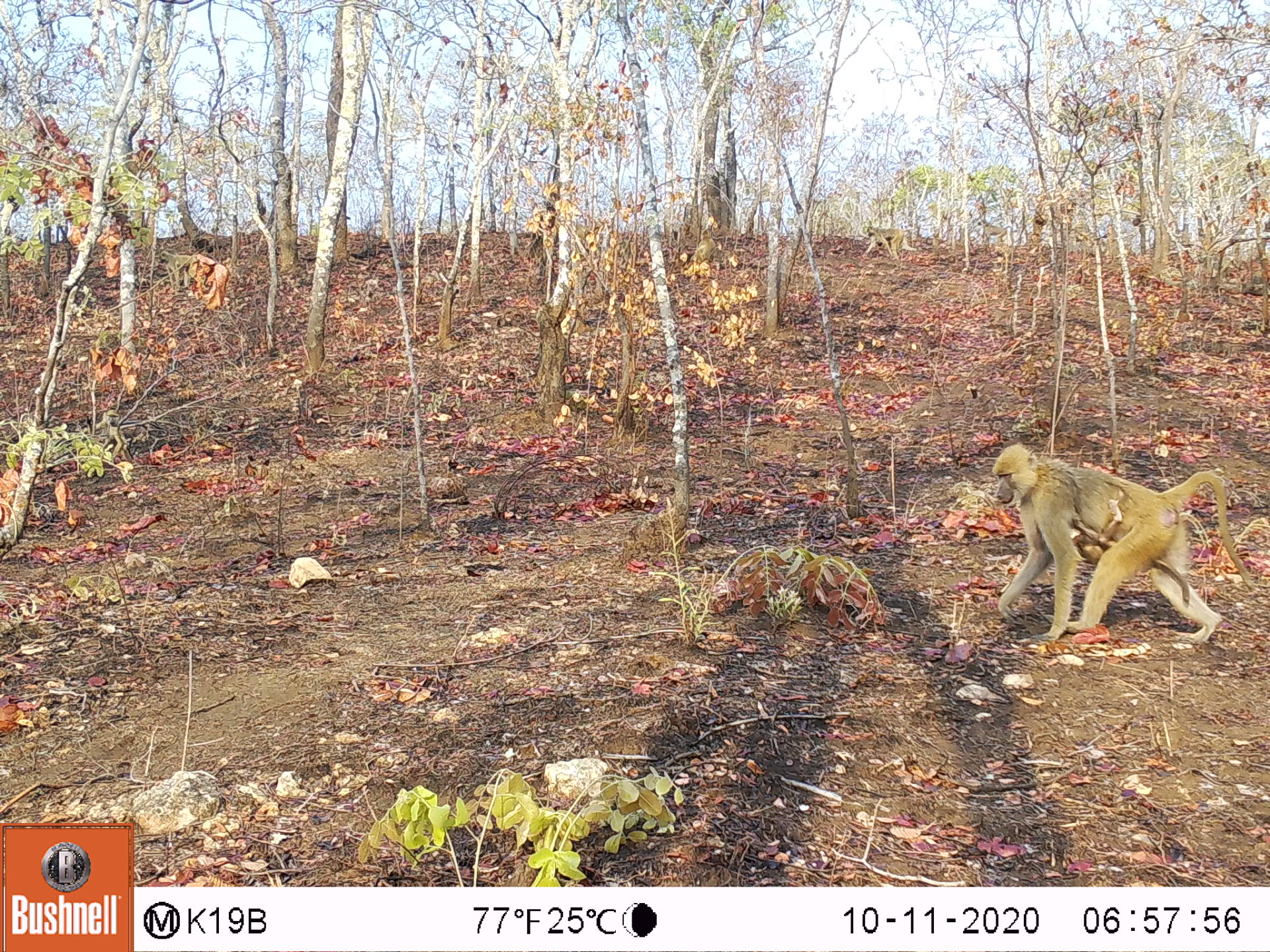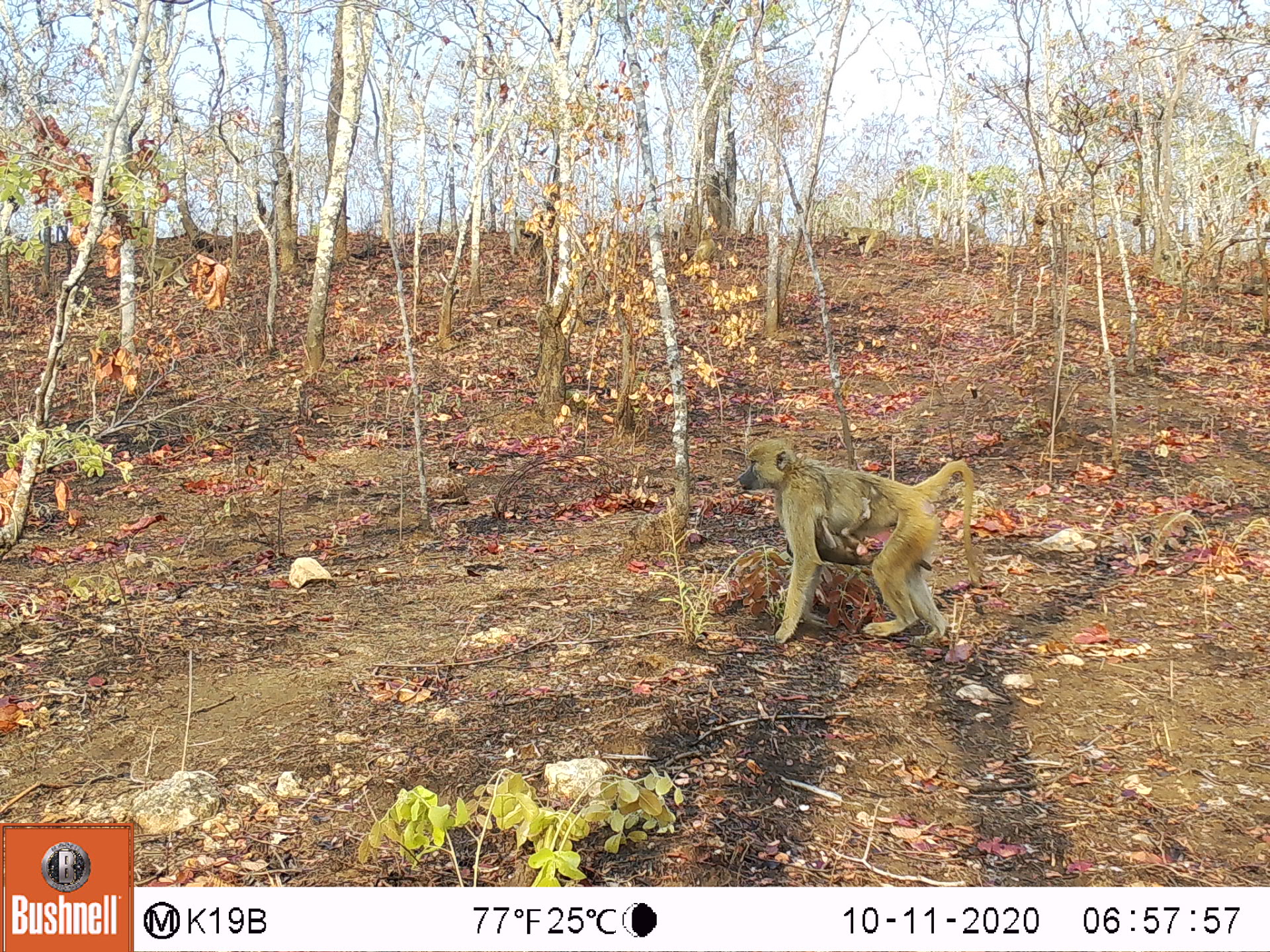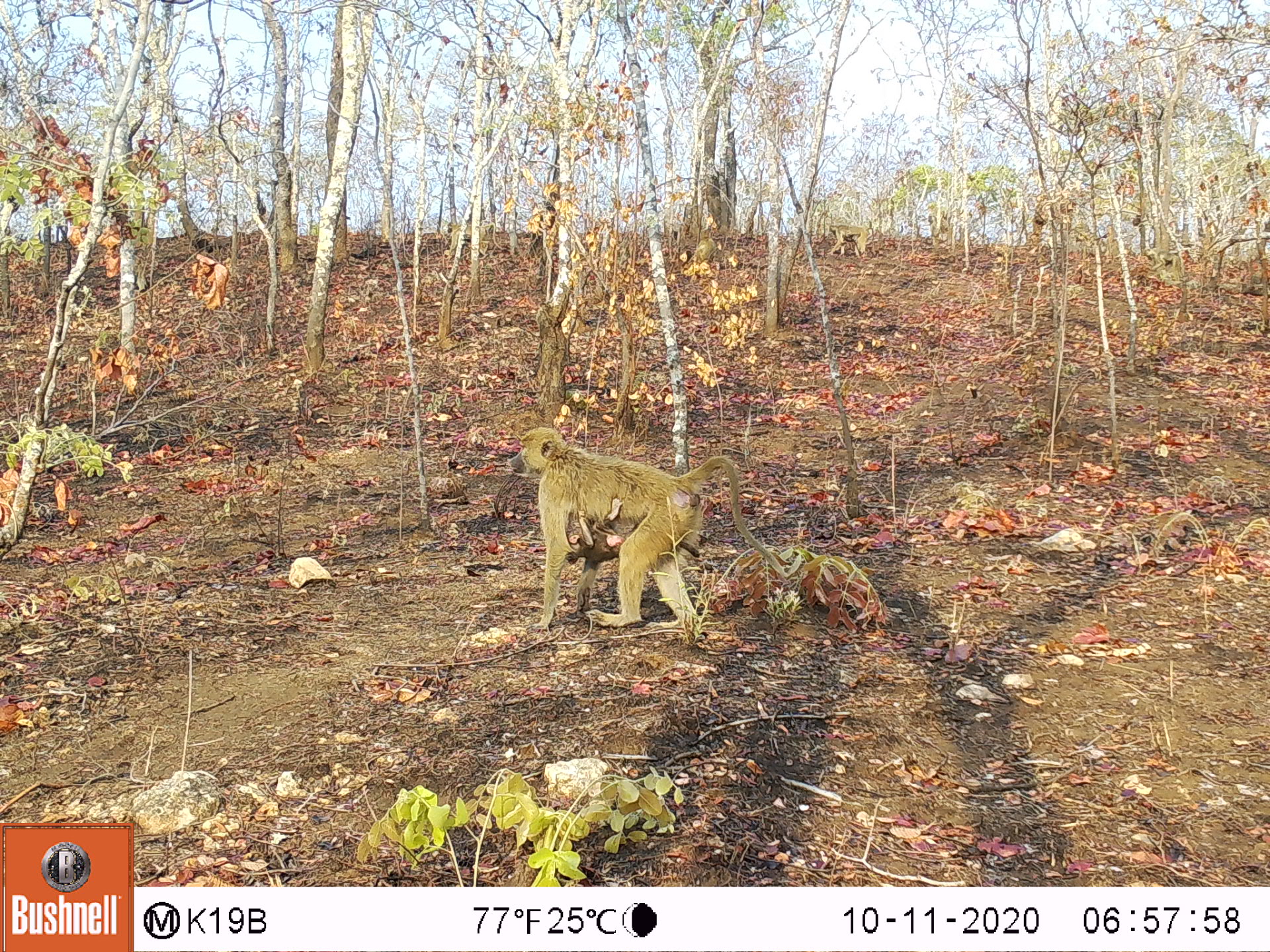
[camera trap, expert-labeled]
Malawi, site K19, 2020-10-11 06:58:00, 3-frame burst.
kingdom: Animalia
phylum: Chordata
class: Mammalia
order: Primates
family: Cercopithecidae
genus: Papio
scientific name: Papio cynocephalus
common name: yellow baboon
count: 6